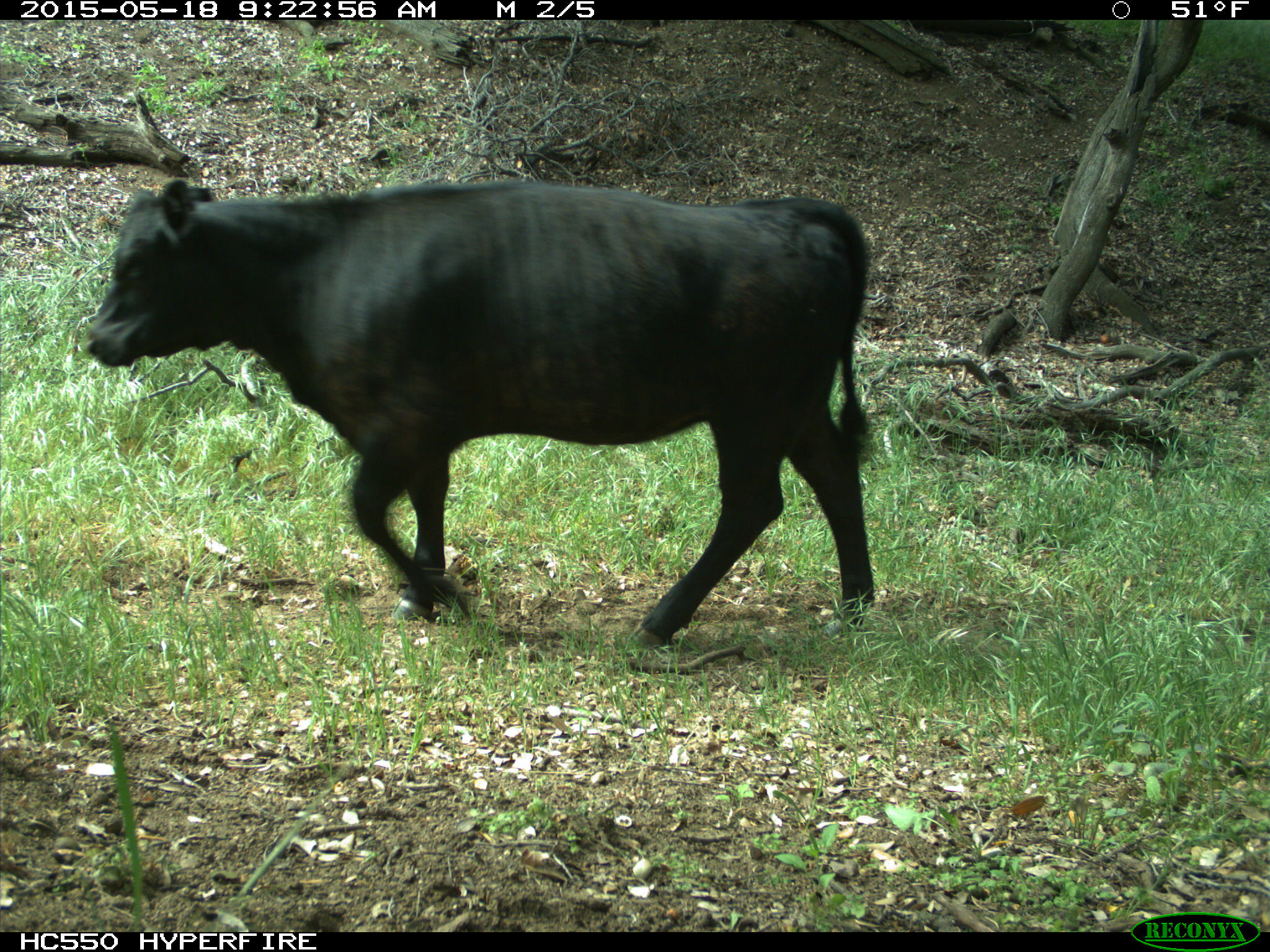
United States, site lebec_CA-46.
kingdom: Animalia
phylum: Chordata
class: Mammalia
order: Artiodactyla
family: Bovidae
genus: Bos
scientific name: Bos taurus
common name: domestic cow